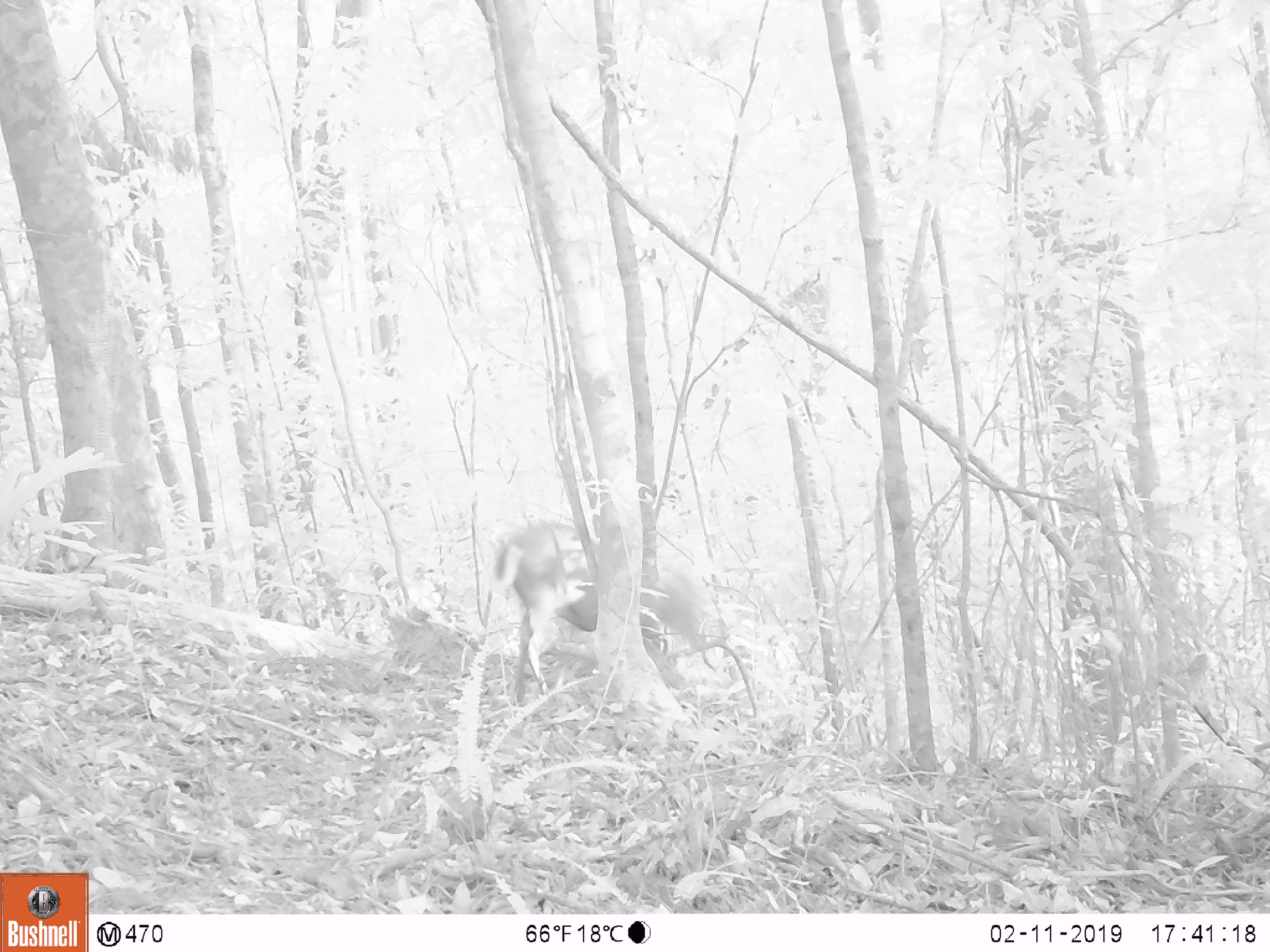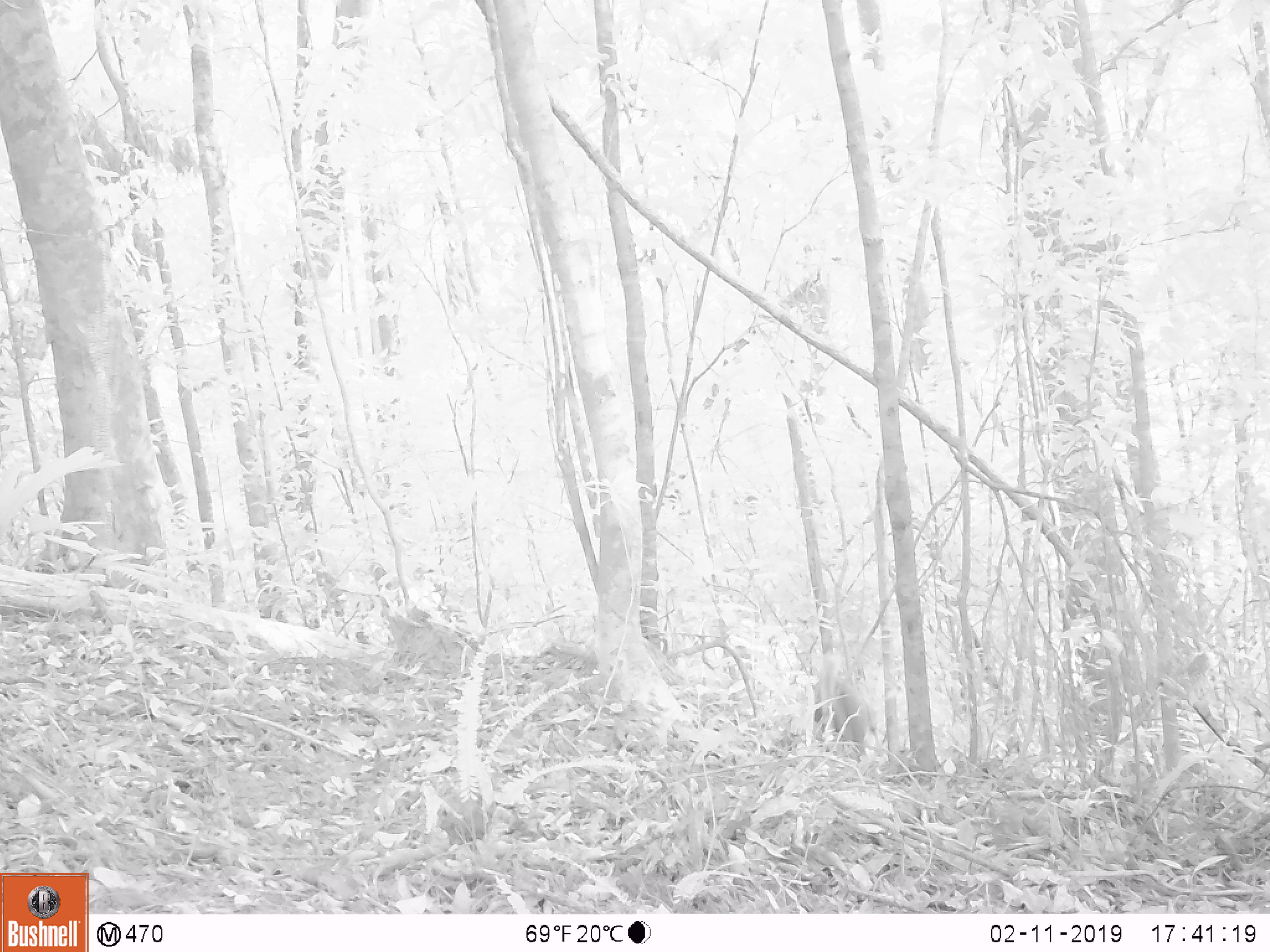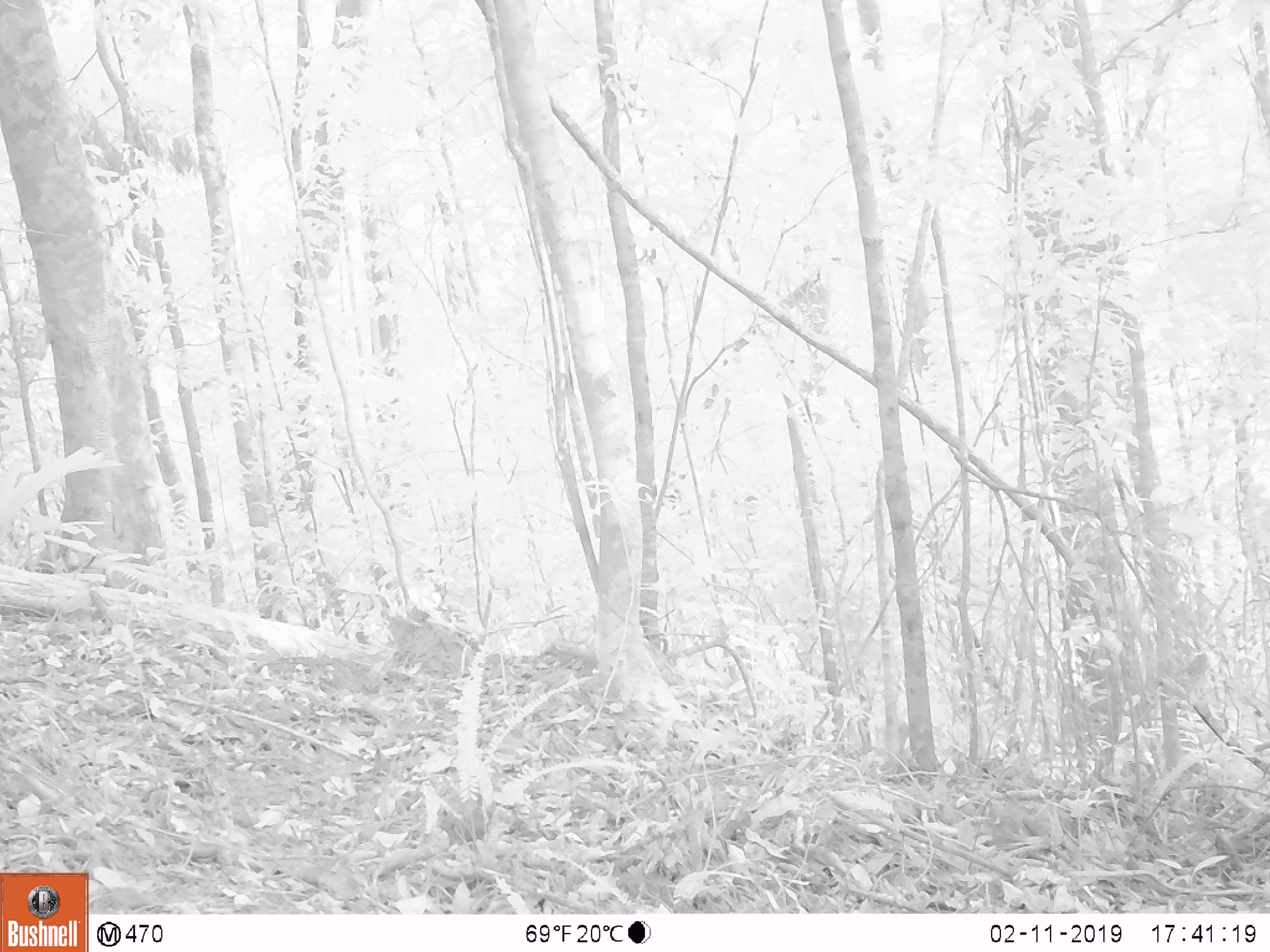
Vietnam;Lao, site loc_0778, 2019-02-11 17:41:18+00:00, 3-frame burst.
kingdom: Animalia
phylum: Chordata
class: Mammalia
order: Artiodactyla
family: Cervidae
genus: Muntiacus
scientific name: Muntiacus rooseveltorum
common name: roosevelt's muntjac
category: roosevelts muntjac group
Roosevelts muntjac group (roosevelt's muntjac) (Muntiacus rooseveltorum). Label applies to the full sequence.